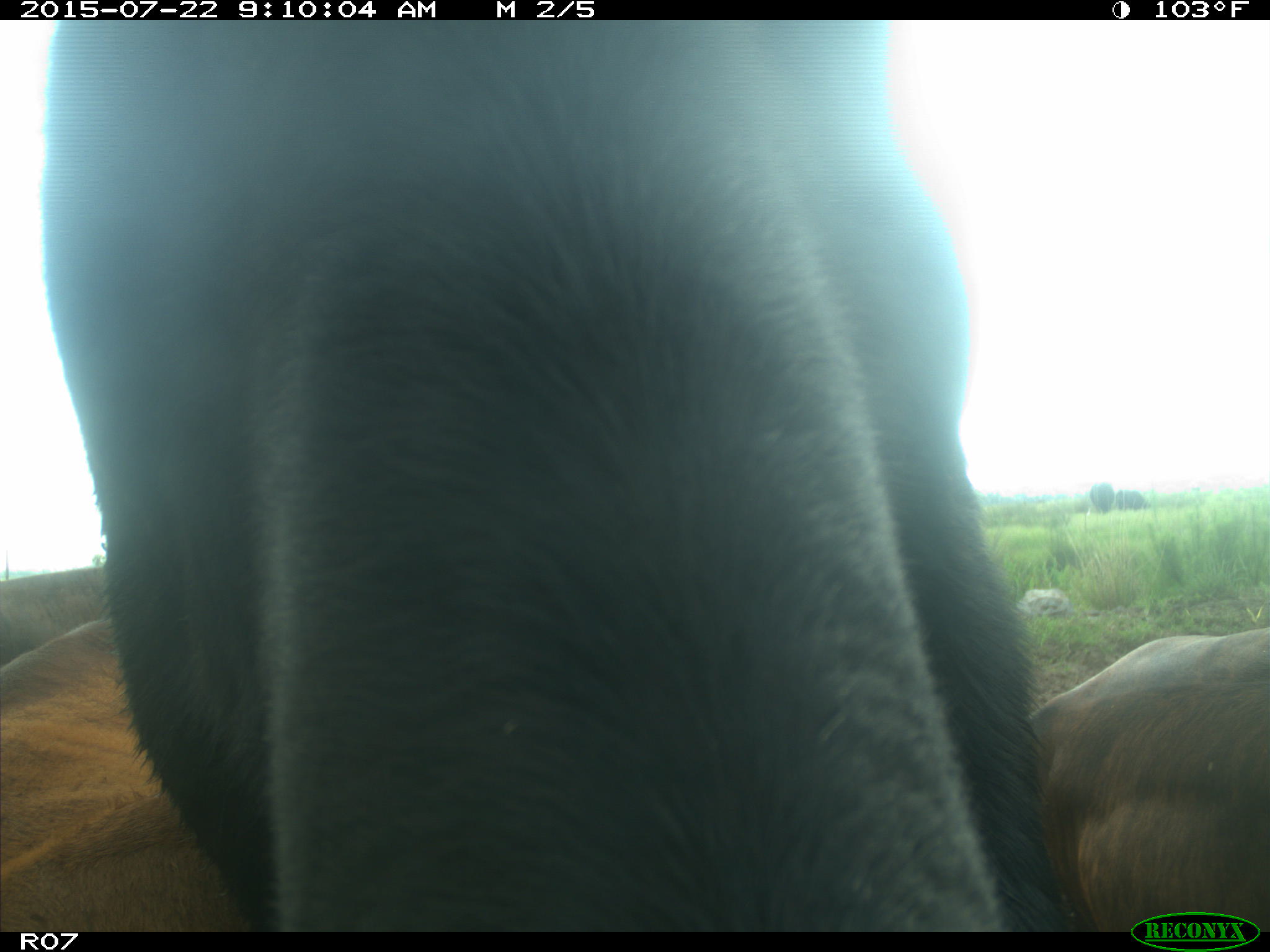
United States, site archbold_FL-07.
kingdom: Animalia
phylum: Chordata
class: Mammalia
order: Artiodactyla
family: Suidae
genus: Sus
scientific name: Sus scrofa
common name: wild boar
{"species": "Sus scrofa (wild boar)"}